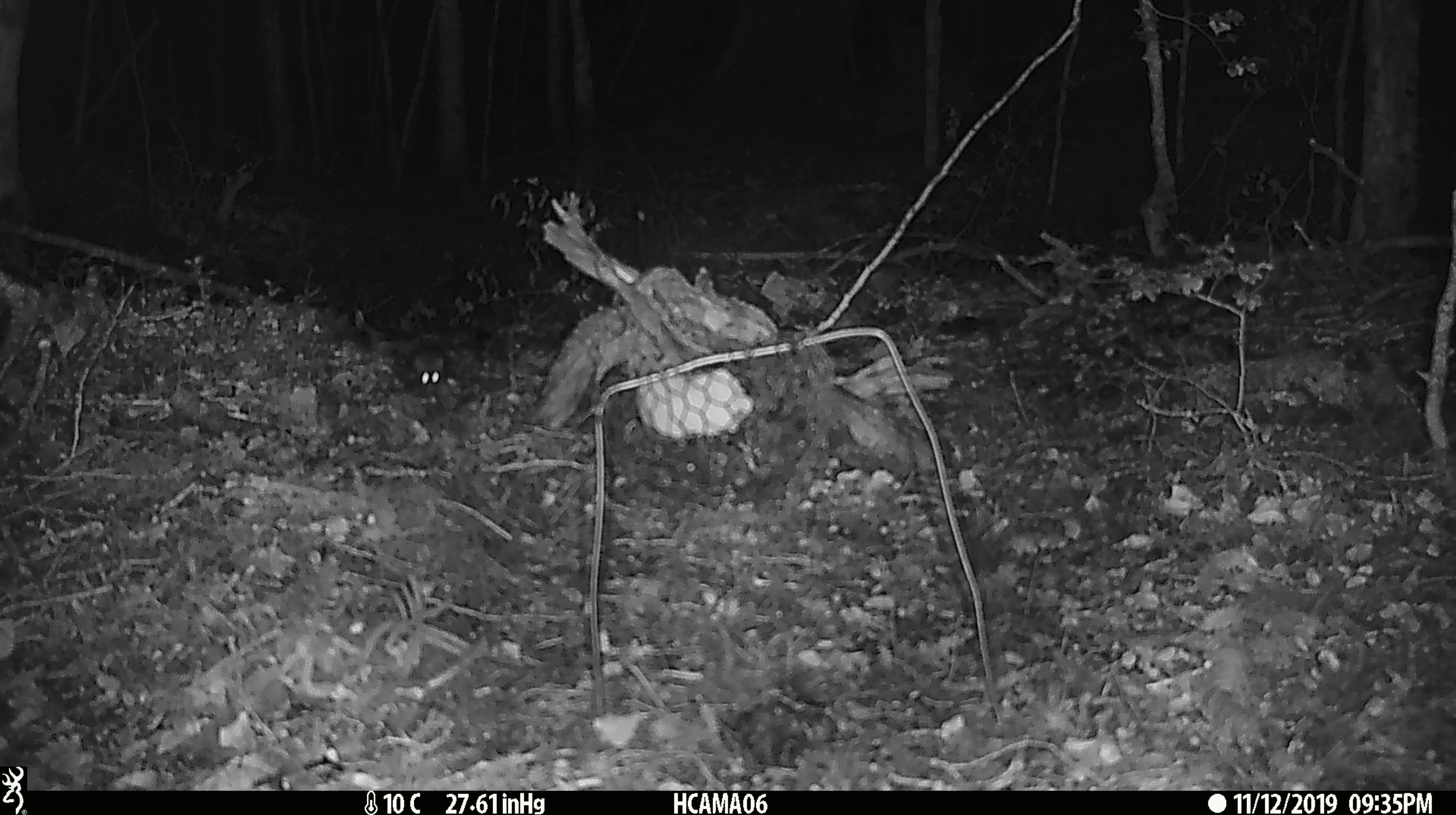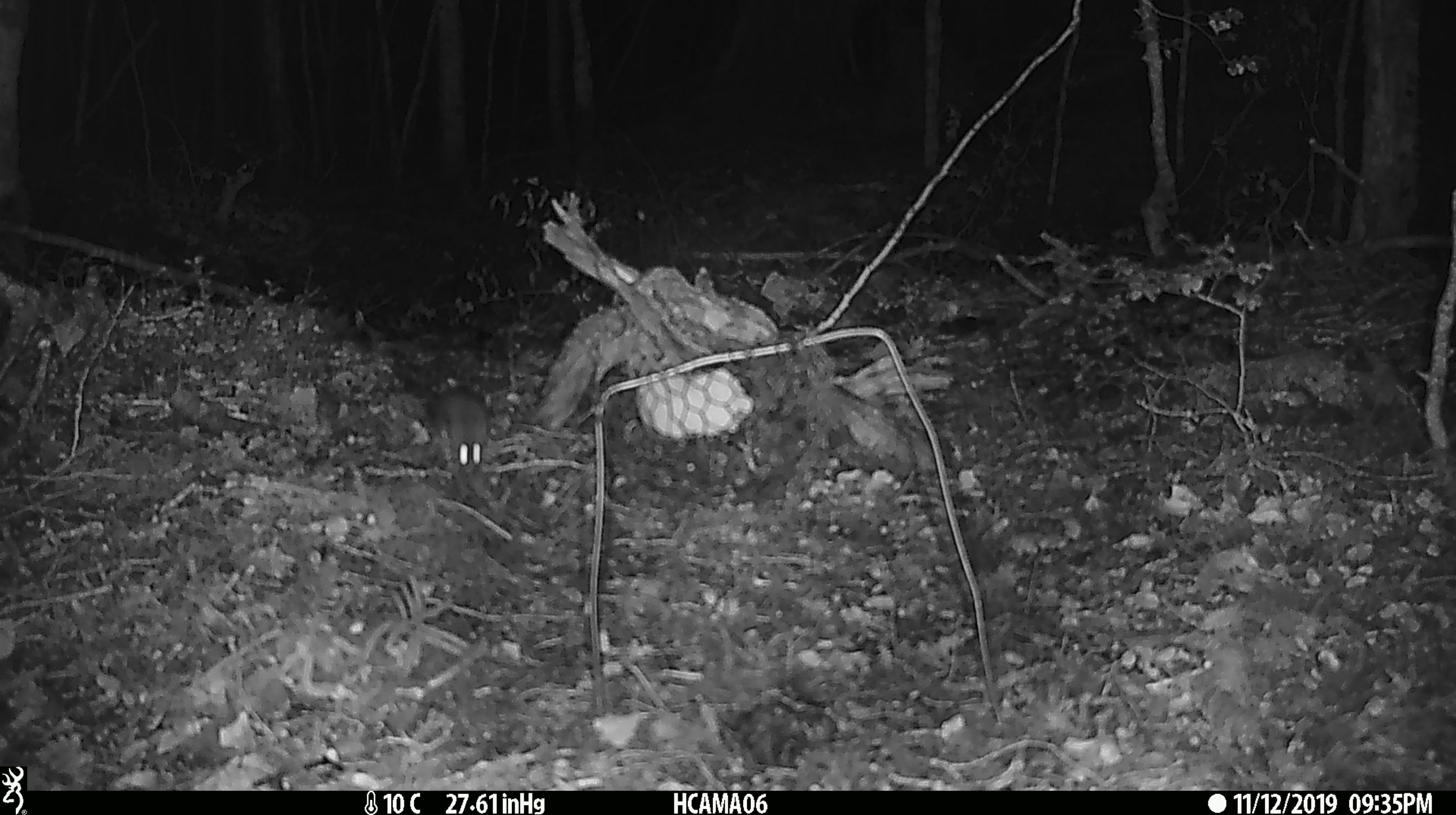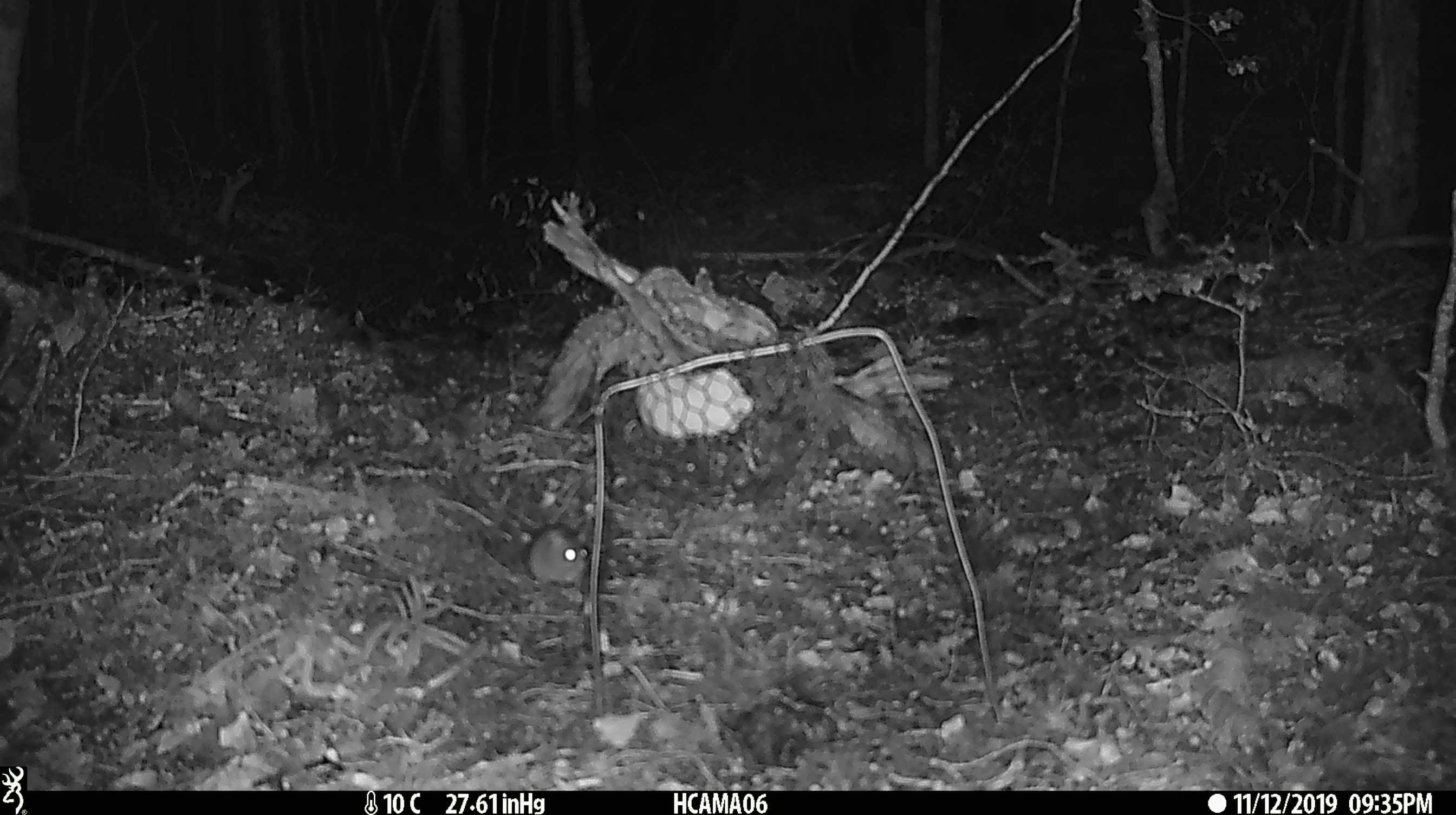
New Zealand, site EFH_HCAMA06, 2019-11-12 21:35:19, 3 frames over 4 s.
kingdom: Animalia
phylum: Chordata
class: Mammalia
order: Rodentia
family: Muridae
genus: Mus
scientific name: Mus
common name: mouse